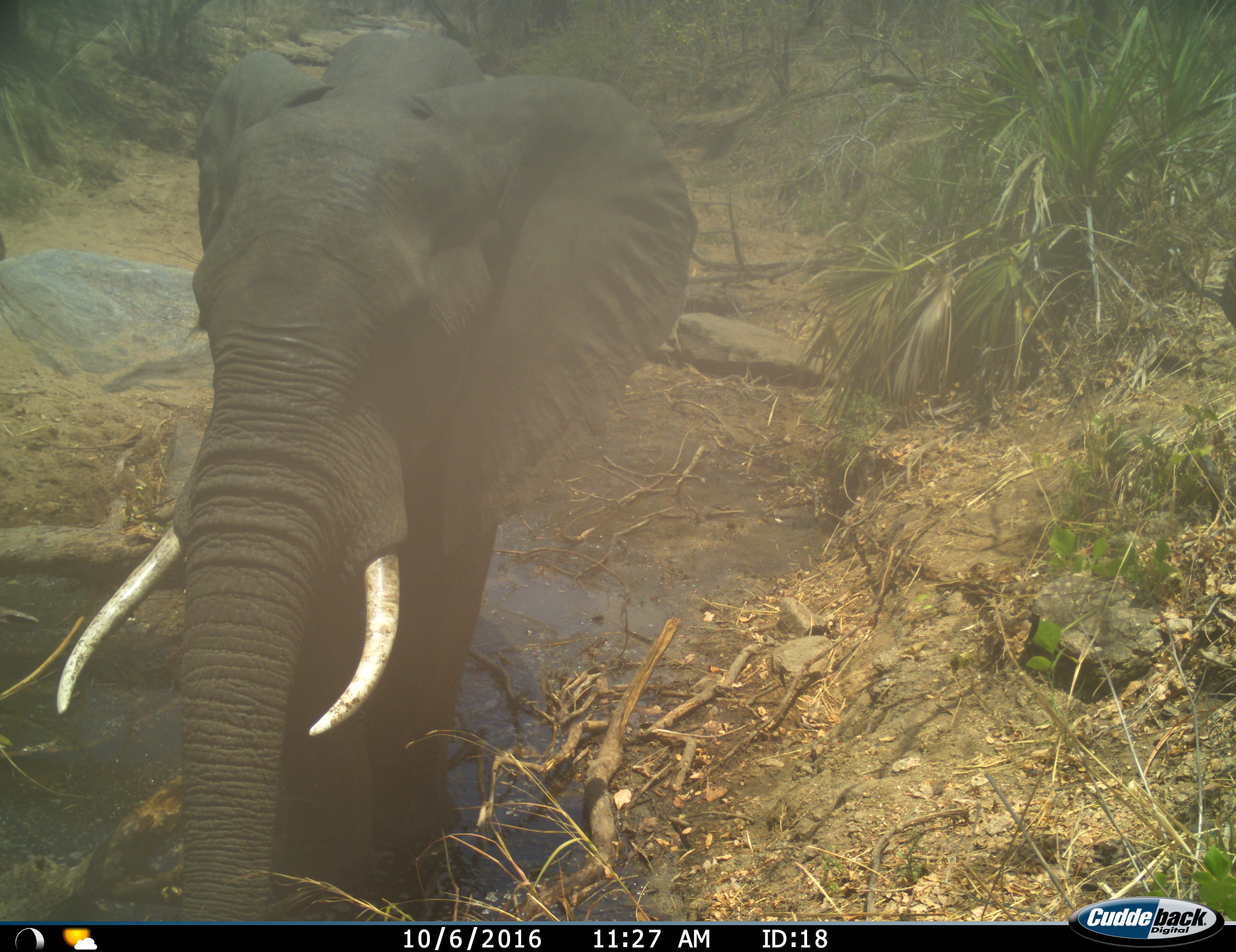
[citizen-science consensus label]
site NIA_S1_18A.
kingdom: Animalia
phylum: Chordata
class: Mammalia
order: Proboscidea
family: Elephantidae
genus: Loxodonta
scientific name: Loxodonta africana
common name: african bush elephant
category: elephant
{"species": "elephant (african bush elephant) (Loxodonta africana)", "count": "1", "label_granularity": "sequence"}